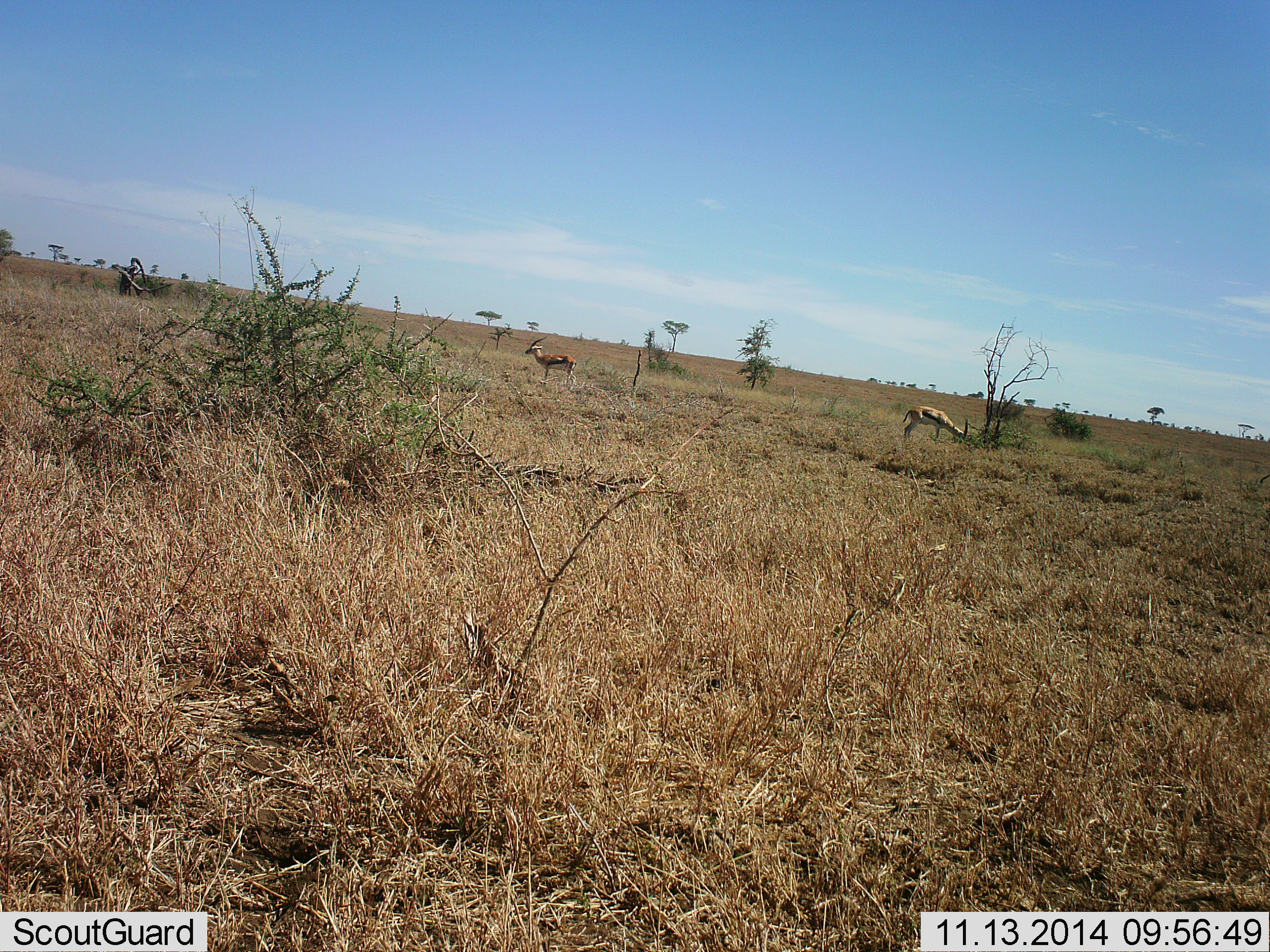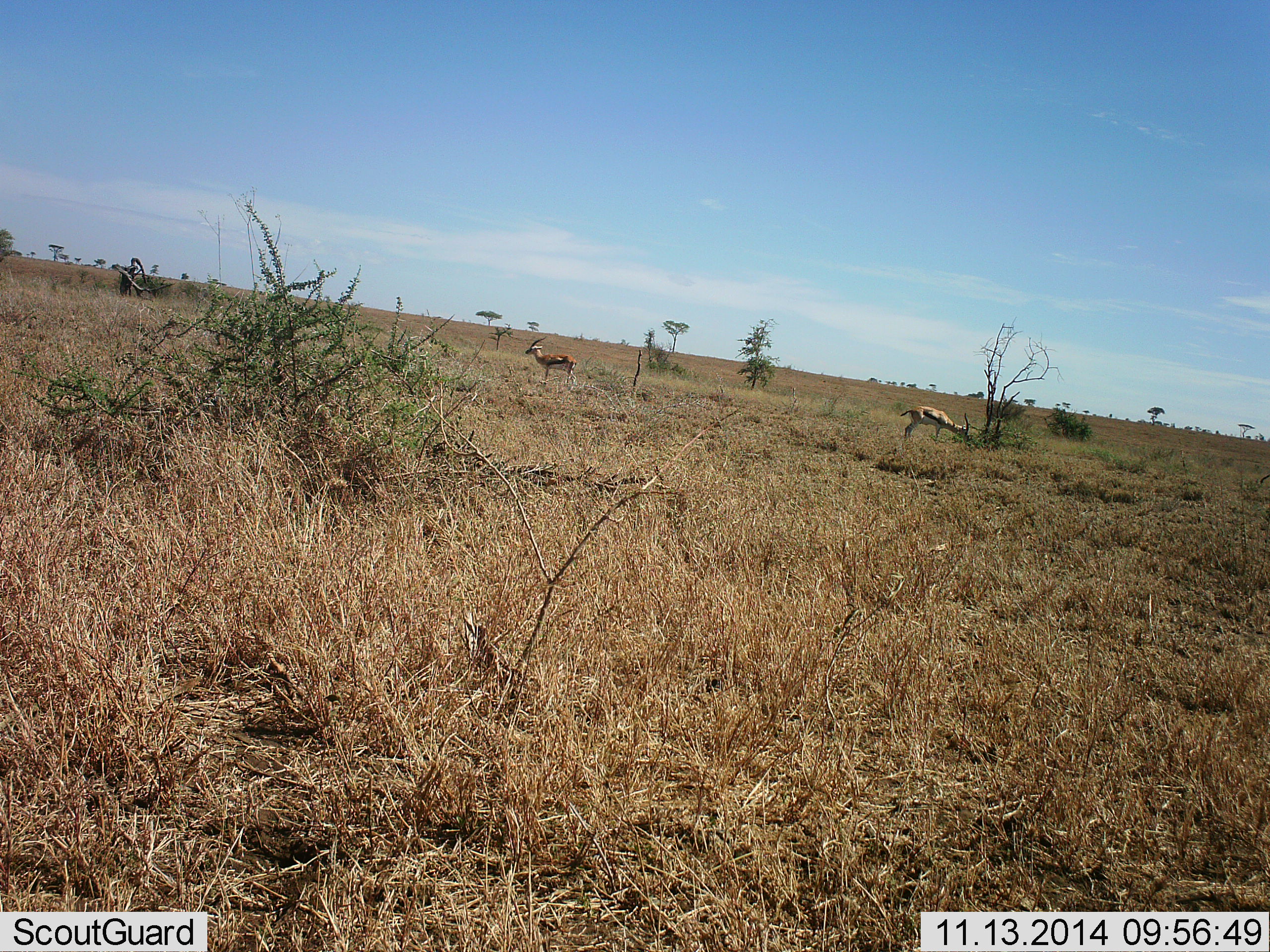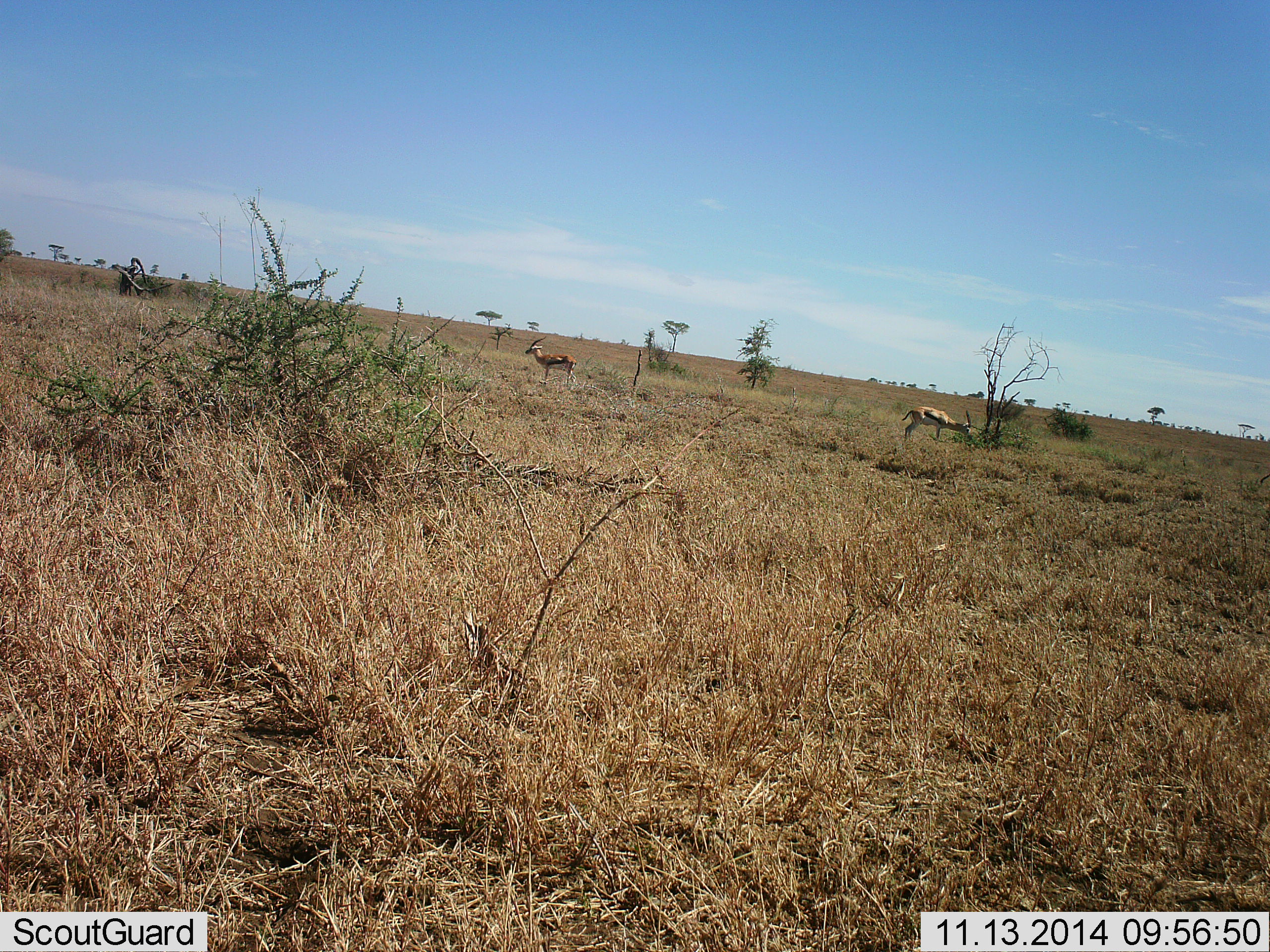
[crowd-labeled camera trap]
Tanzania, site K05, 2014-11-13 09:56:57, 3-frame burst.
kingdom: Animalia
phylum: Chordata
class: Mammalia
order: Artiodactyla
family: Bovidae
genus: Eudorcas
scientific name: Eudorcas thomsonii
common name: thomson's gazelle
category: gazellethomsons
Gazellethomsons (thomson's gazelle) (Eudorcas thomsonii), count 2. Behavior (volunteer vote fractions): standing 100%, resting 0%, moving 0%, interacting 0%. Young present (vote fraction): 0%. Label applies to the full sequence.